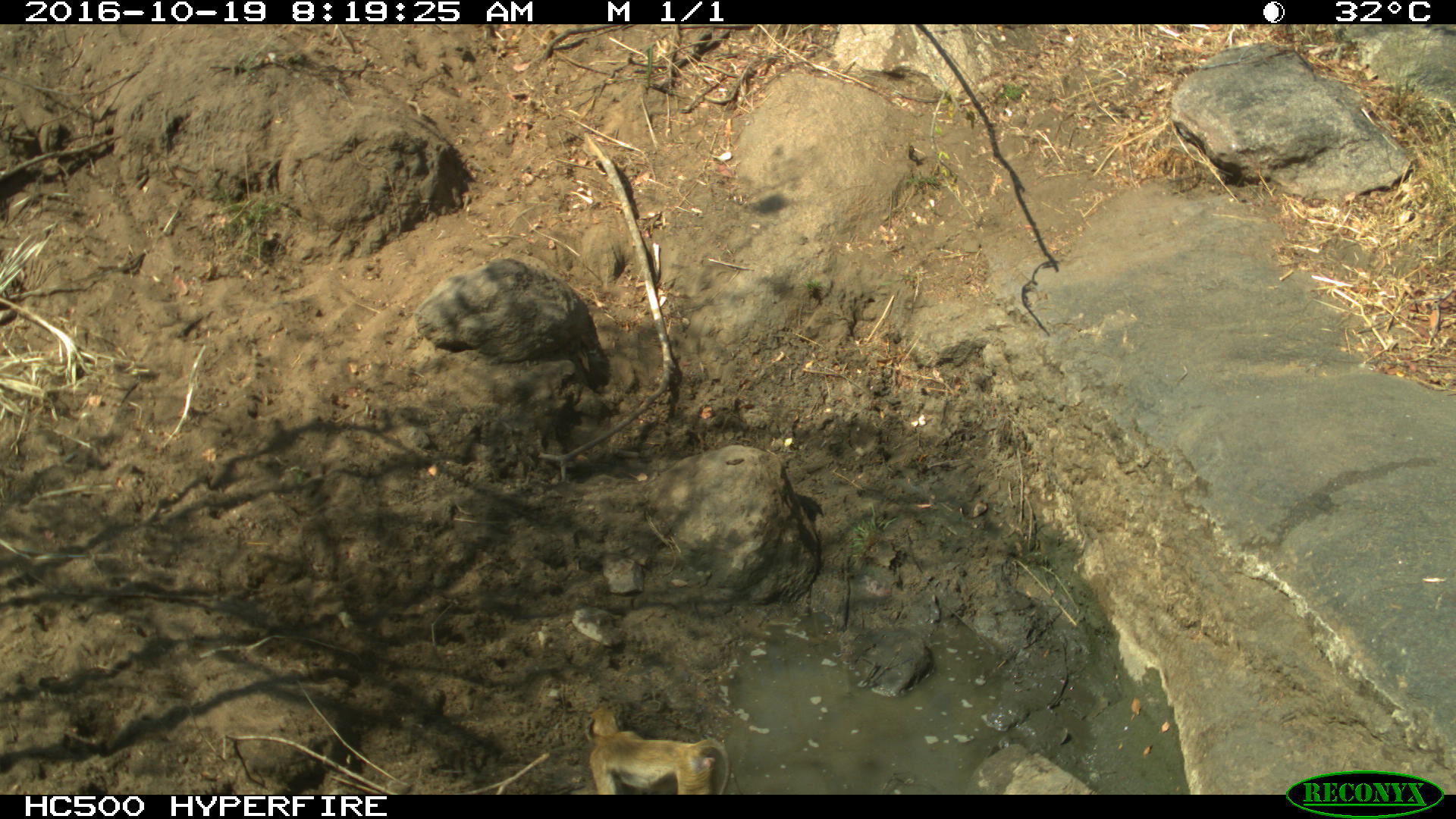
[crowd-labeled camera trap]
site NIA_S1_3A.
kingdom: Animalia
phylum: Chordata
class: Mammalia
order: Primates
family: Cercopithecidae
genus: Papio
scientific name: Papio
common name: baboon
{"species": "baboon (Papio)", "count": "1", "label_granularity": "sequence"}